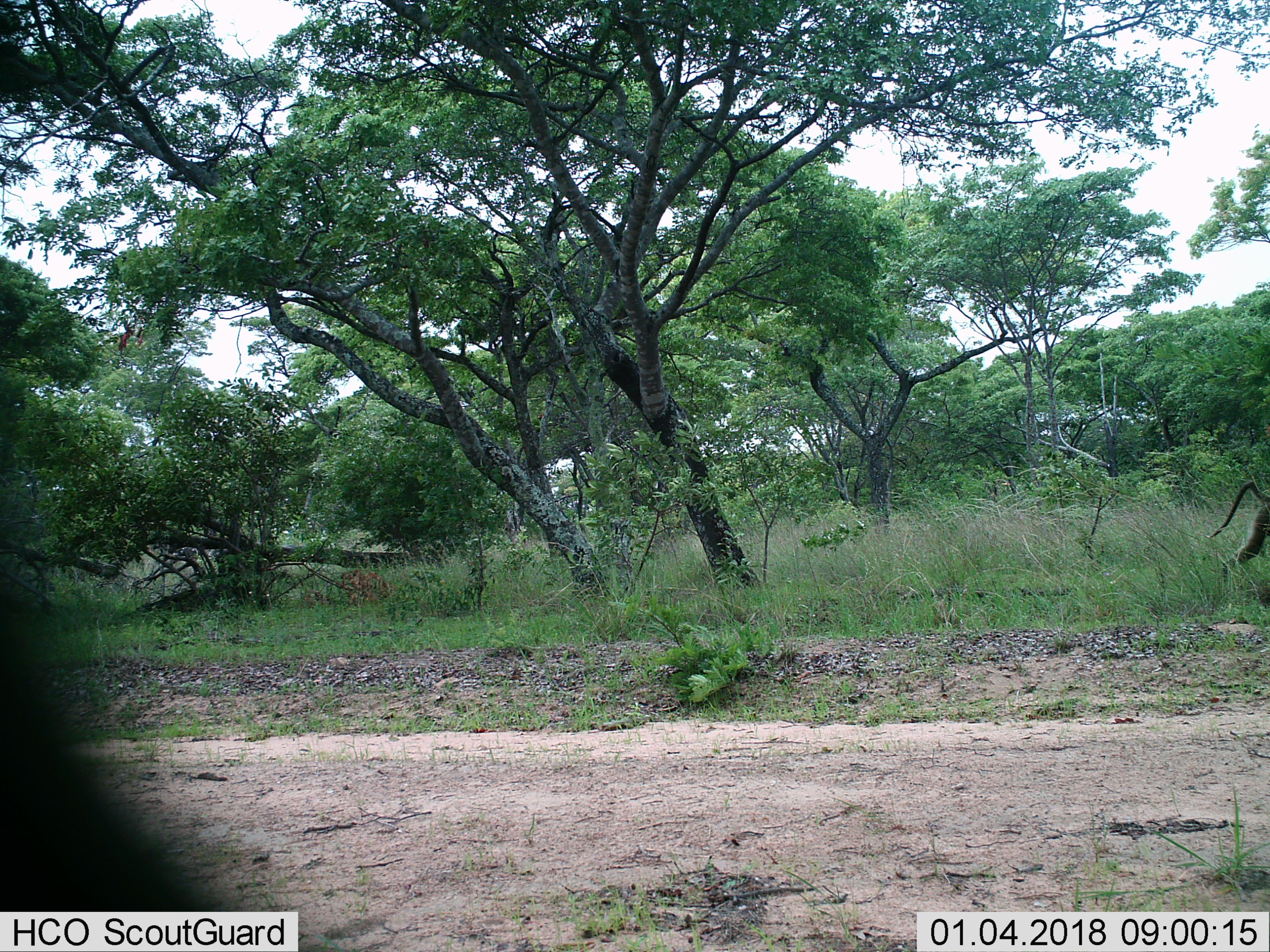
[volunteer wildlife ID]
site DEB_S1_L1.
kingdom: Animalia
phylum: Chordata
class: Mammalia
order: Primates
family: Cercopithecidae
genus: Papio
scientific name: Papio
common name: baboon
Baboon (Papio), count 1. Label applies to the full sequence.